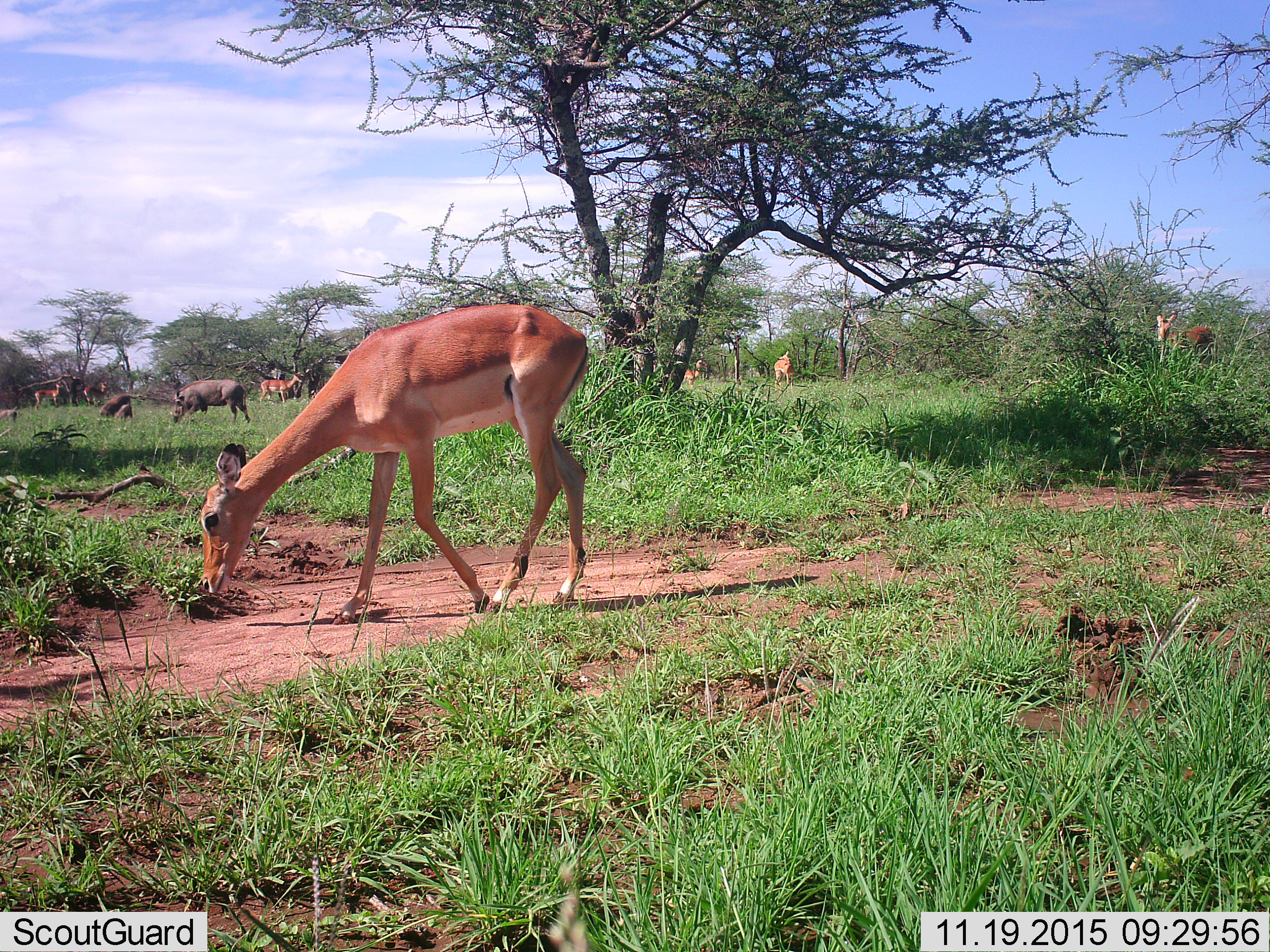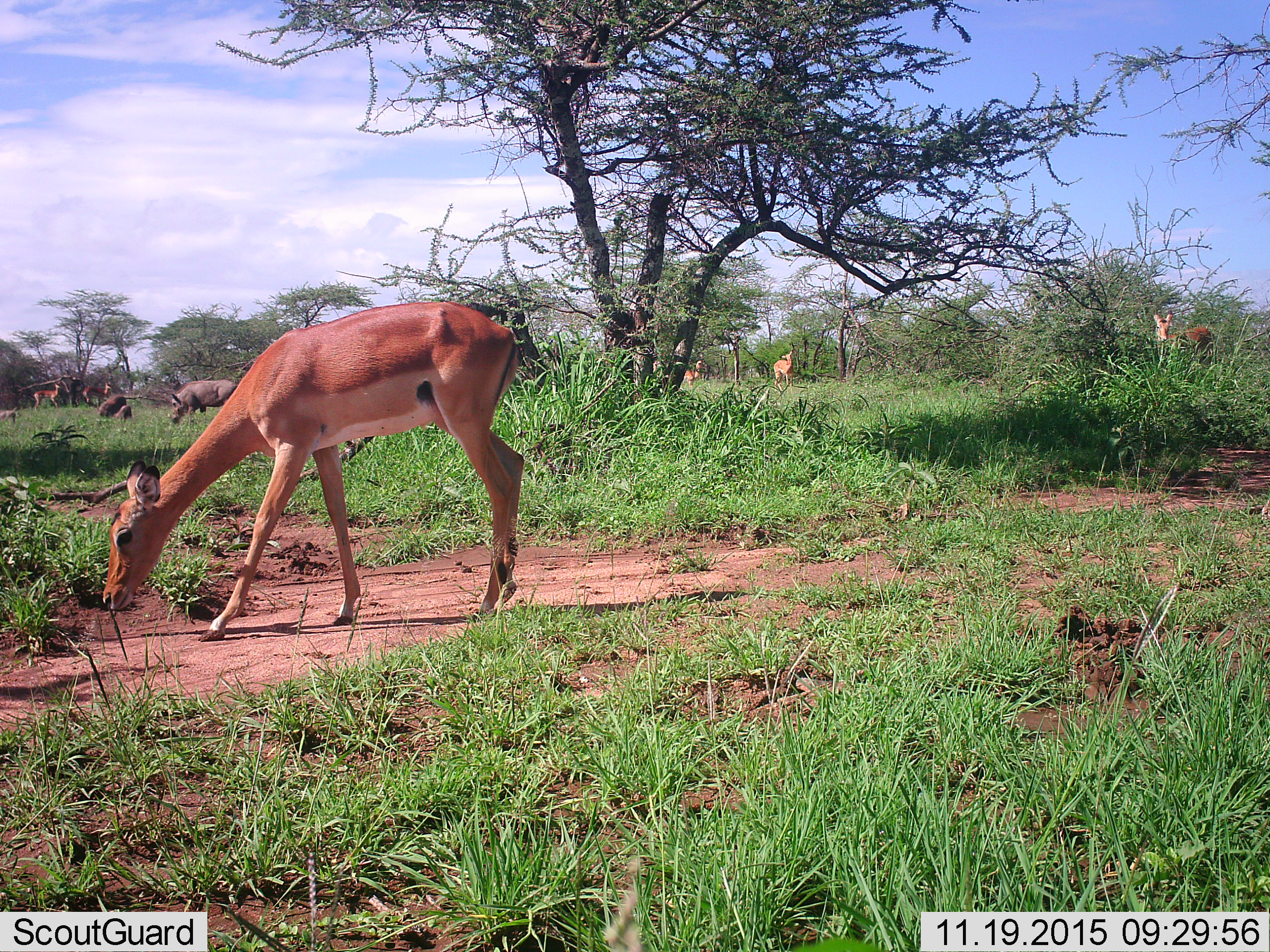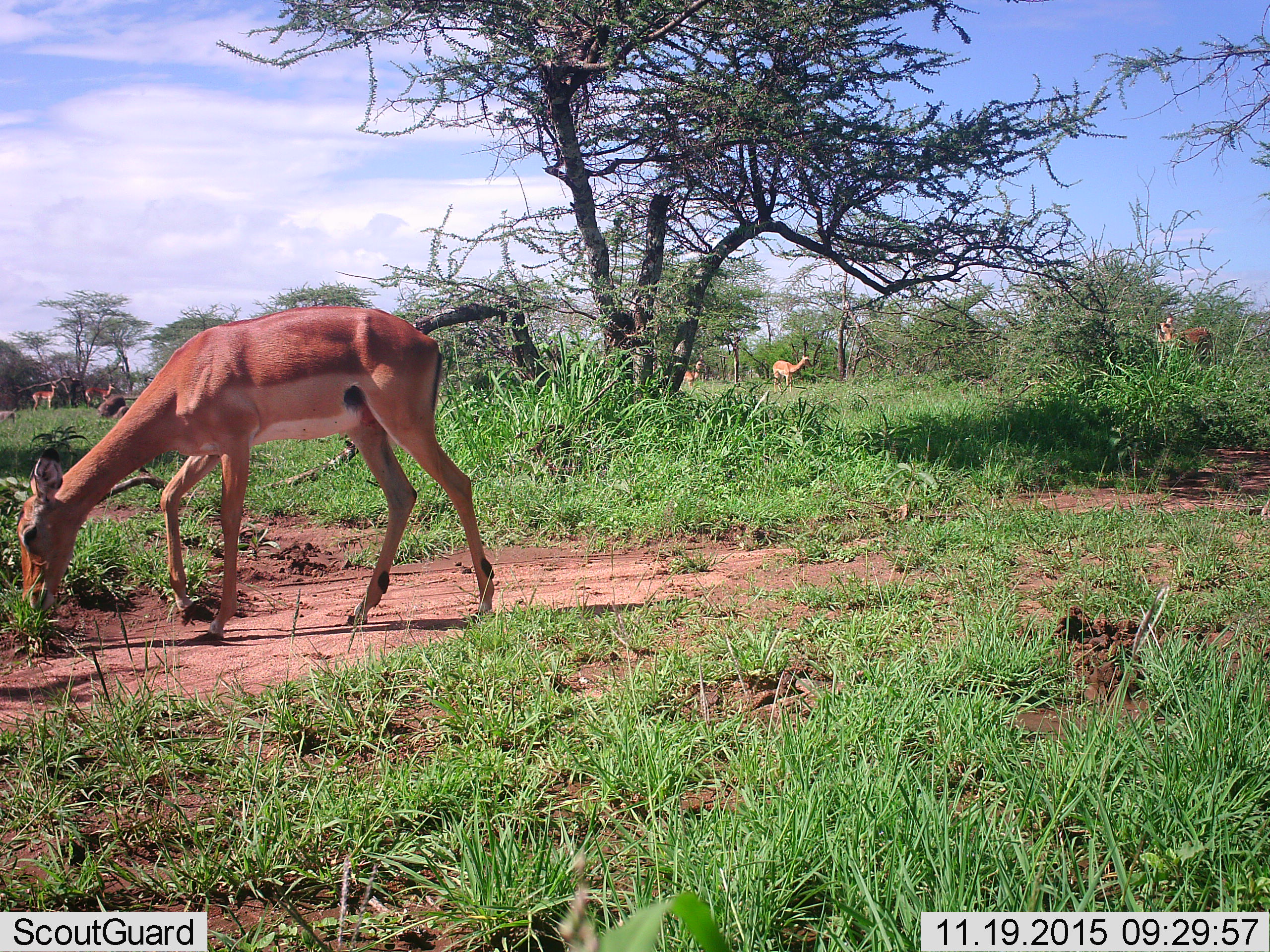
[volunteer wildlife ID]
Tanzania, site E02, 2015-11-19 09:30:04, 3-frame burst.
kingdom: Animalia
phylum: Chordata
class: Mammalia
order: Artiodactyla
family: Bovidae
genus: Nanger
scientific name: Nanger granti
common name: grant's gazelle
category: gazellegrants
Gazellegrants (grant's gazelle) (Nanger granti), count 7. Behavior (volunteer vote fractions): standing 50%, resting 0%, moving 50%, interacting 0%. Young present (vote fraction): 0%. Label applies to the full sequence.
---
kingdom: Animalia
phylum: Chordata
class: Mammalia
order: Artiodactyla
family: Suidae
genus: Phacochoerus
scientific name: Phacochoerus africanus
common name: warthog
Warthog (Phacochoerus africanus), count 4. Behavior (volunteer vote fractions): standing 25%, resting 8%, moving 17%, interacting 0%. Young present (vote fraction): 75%. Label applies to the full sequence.